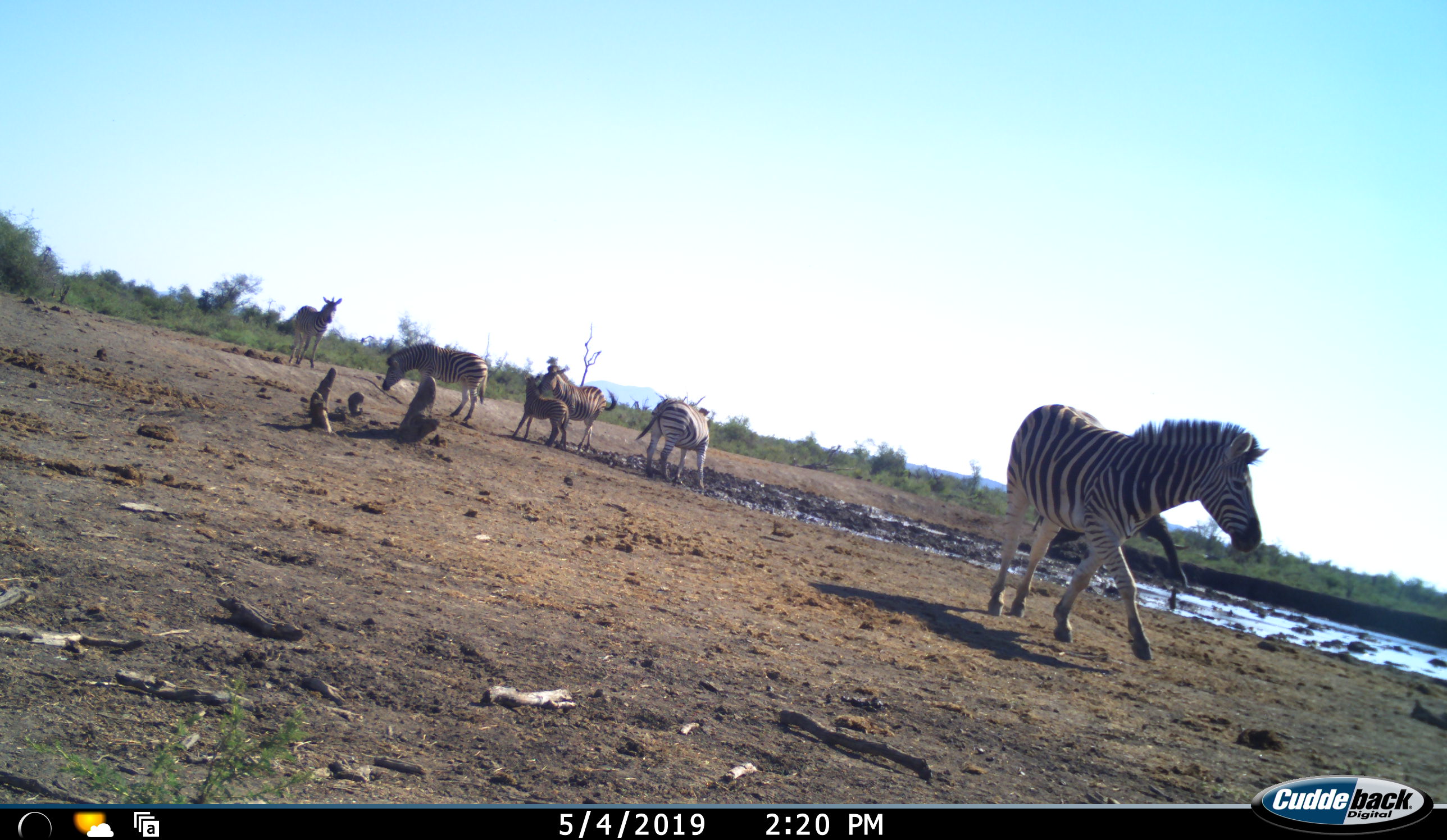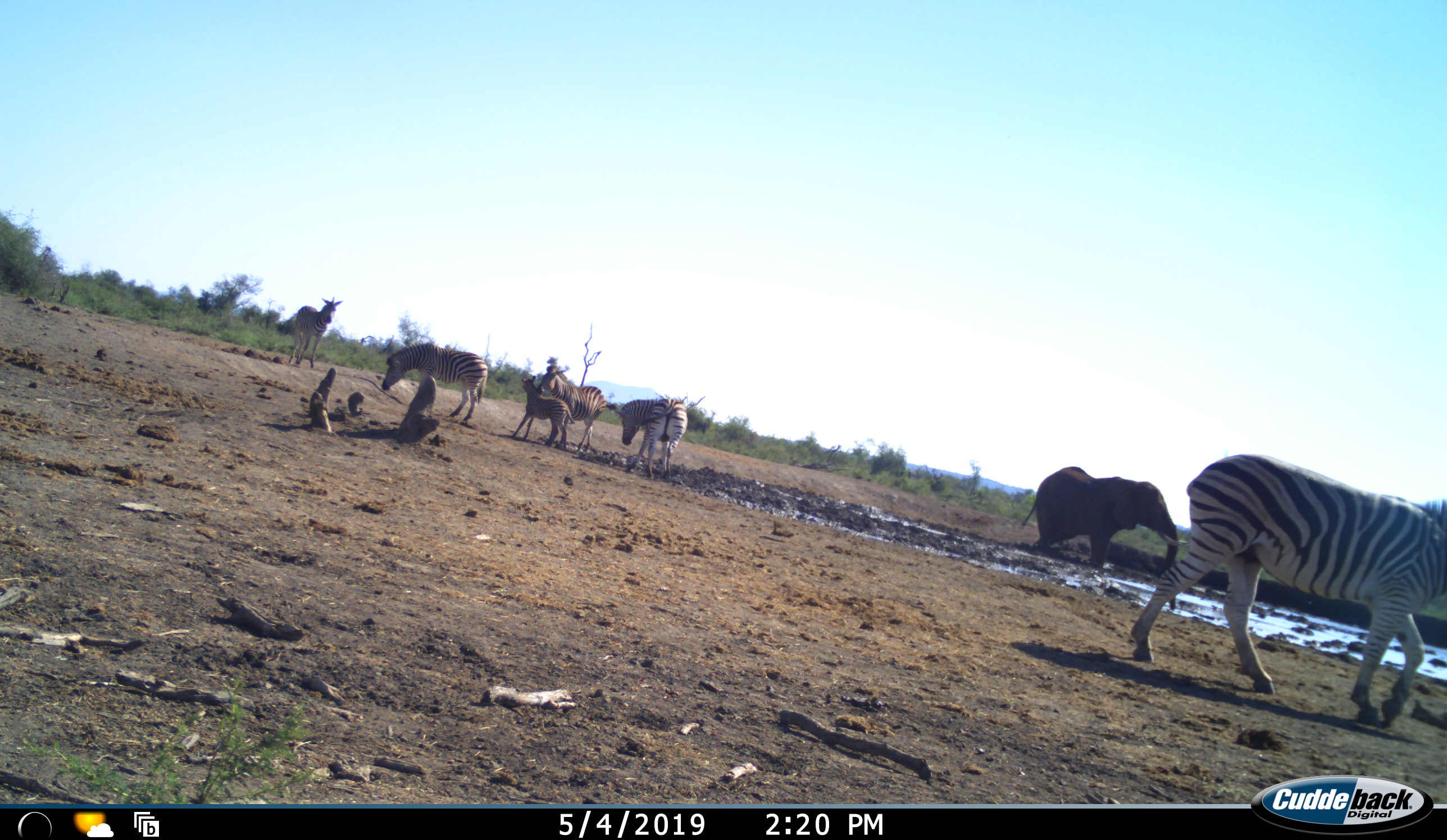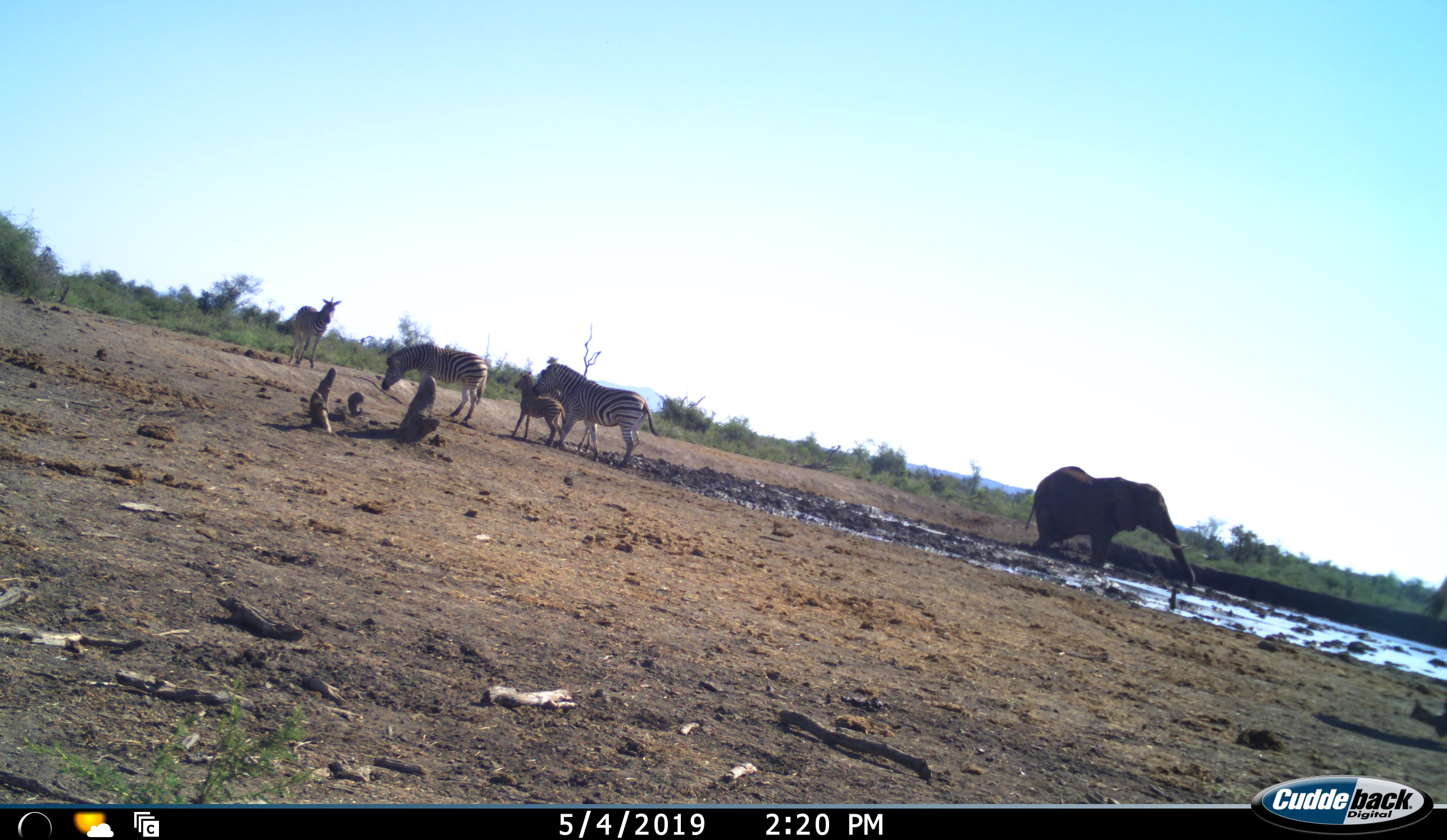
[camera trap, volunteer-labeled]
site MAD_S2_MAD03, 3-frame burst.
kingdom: Animalia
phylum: Chordata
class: Mammalia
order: Perissodactyla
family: Equidae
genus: Equus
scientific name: Equus quagga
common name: plains zebra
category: zebraplains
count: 6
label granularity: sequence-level